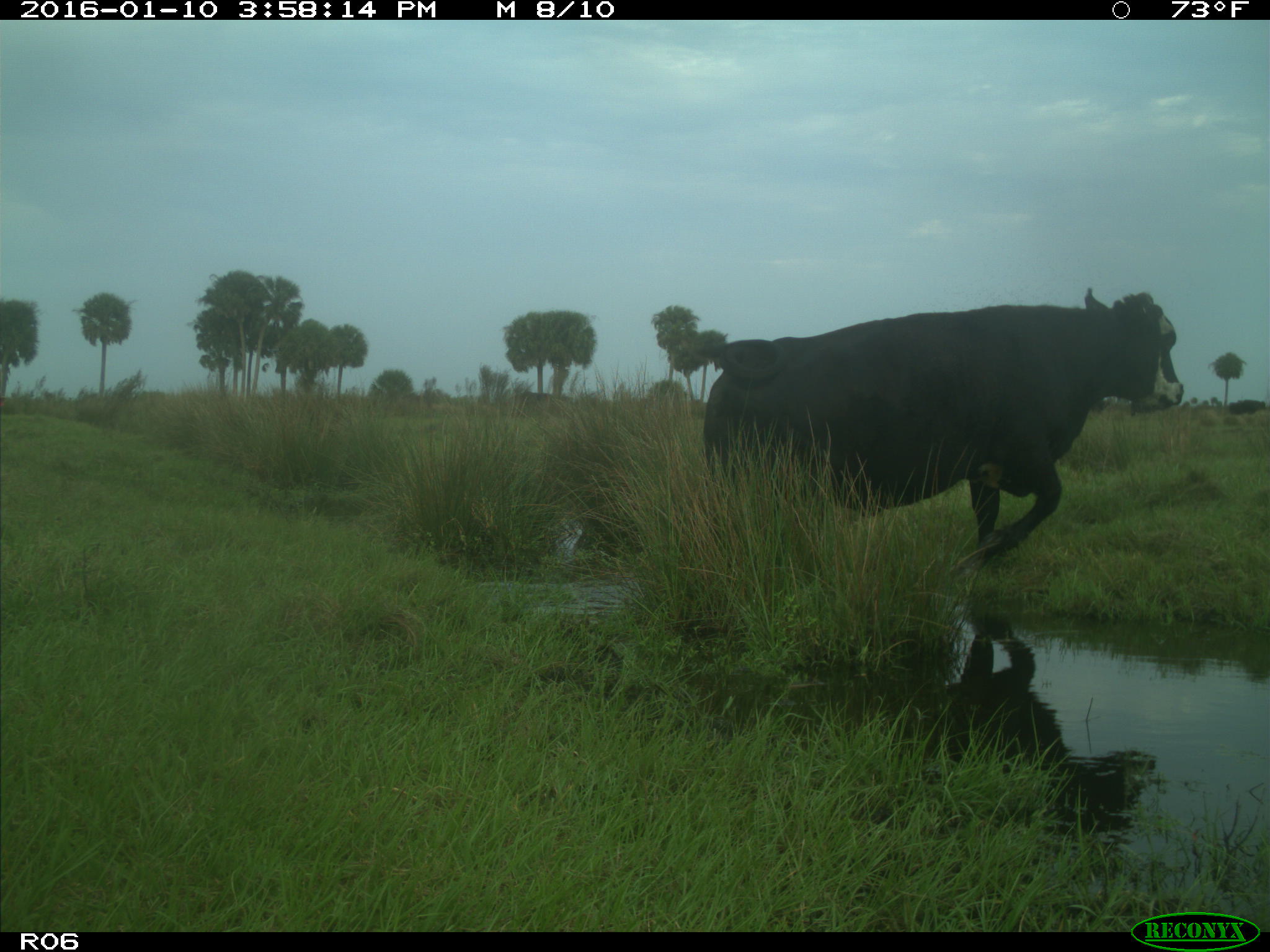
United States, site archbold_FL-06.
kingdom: Animalia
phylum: Chordata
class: Mammalia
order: Artiodactyla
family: Bovidae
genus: Bos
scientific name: Bos taurus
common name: domestic cow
Bos taurus (domestic cow).